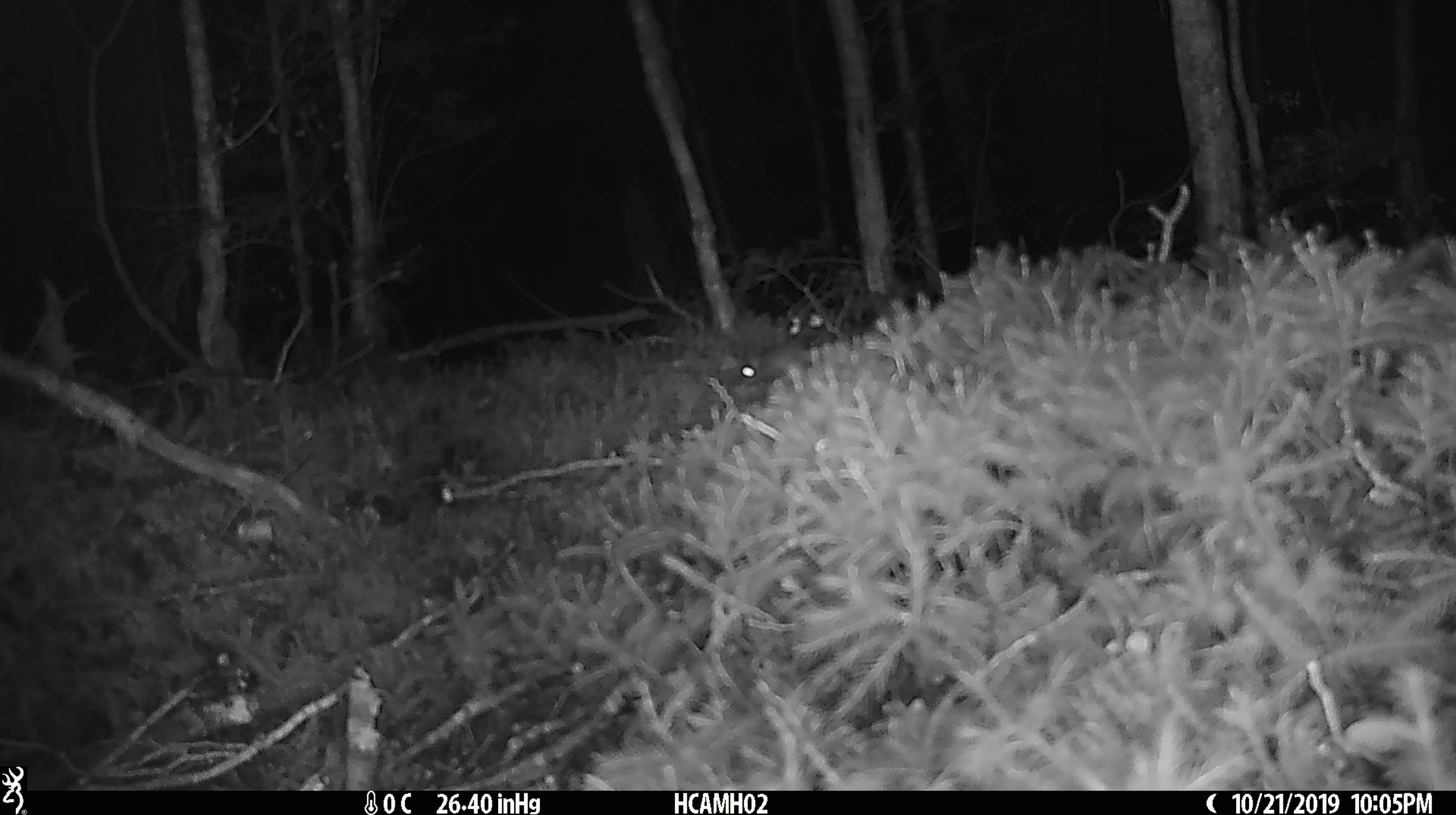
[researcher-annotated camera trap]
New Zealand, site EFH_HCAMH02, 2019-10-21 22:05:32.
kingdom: Animalia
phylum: Chordata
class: Mammalia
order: Rodentia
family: Muridae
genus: Mus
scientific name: Mus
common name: mouse